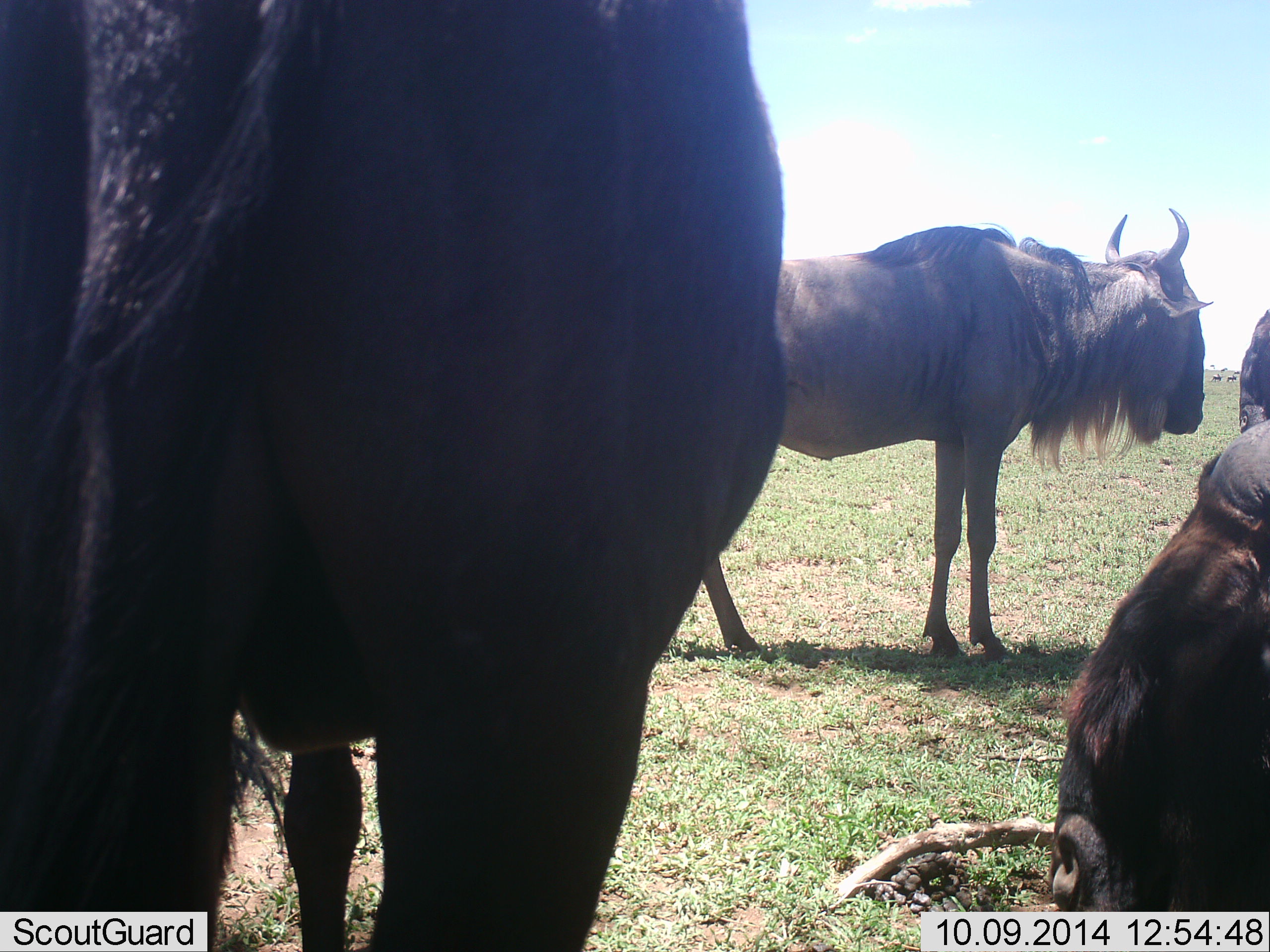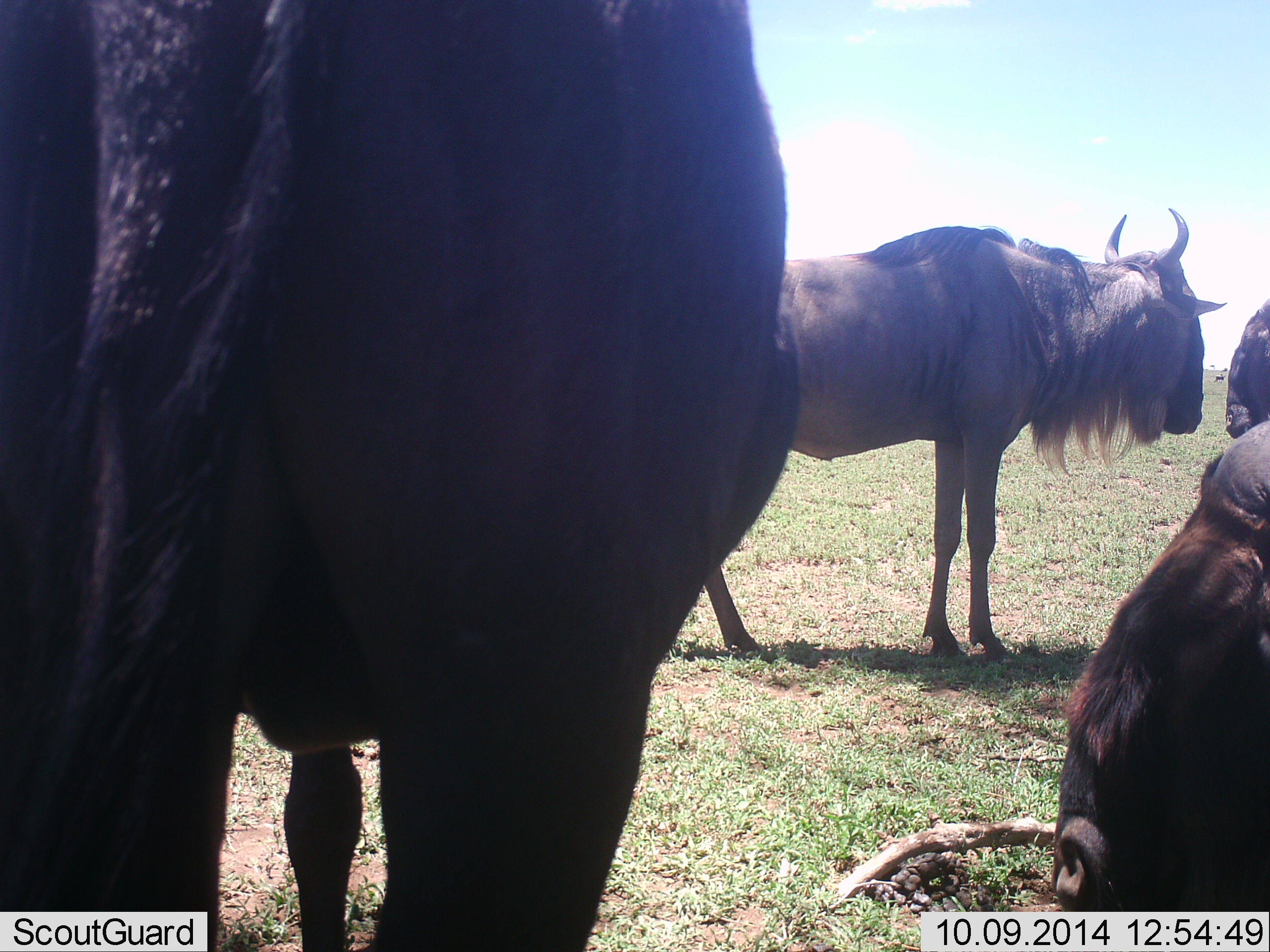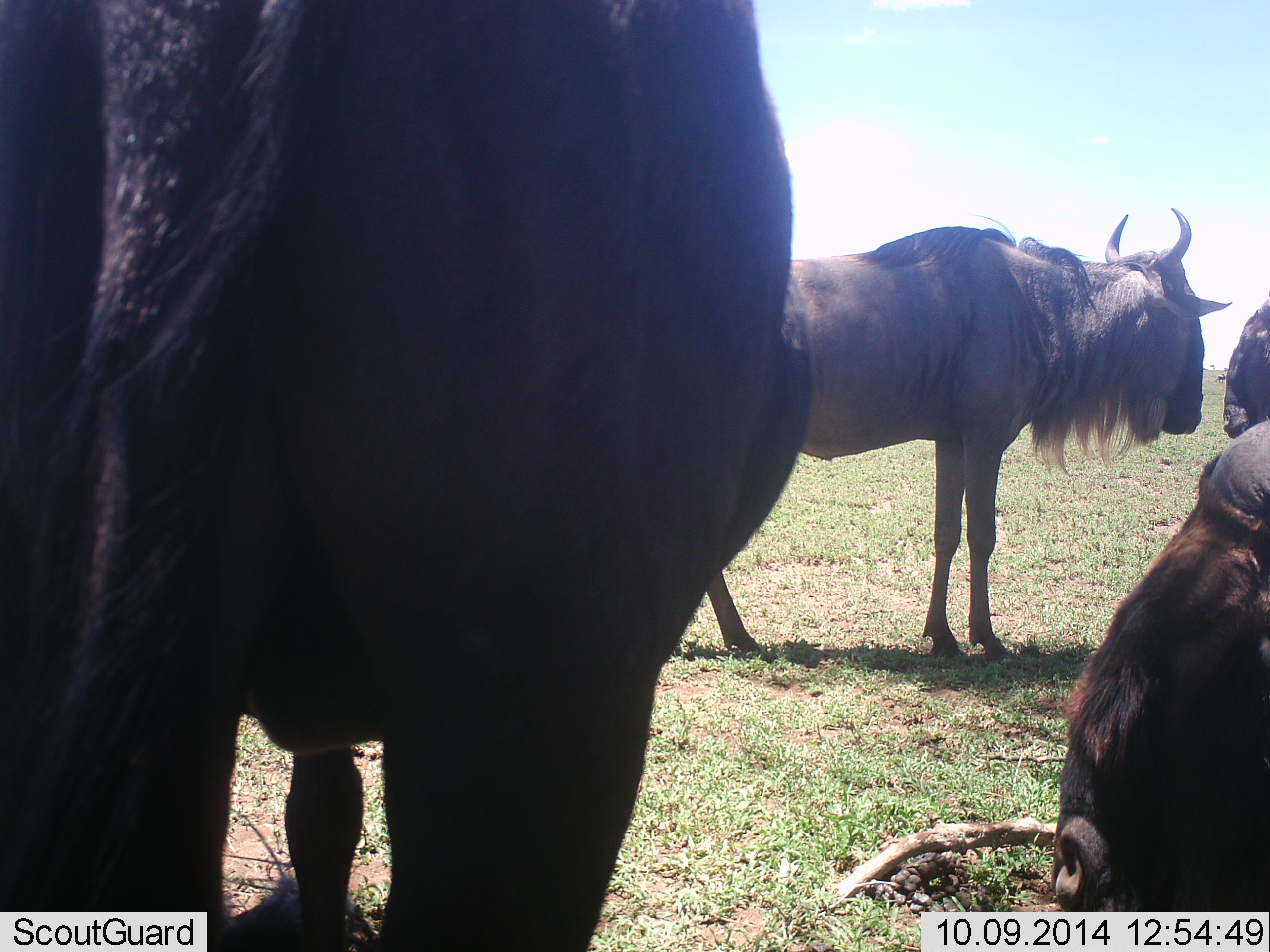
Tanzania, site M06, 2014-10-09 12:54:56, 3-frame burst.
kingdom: Animalia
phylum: Chordata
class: Mammalia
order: Artiodactyla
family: Bovidae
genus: Connochaetes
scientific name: Connochaetes taurinus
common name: blue wildebeest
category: wildebeest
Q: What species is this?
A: Wildebeest (blue wildebeest) (Connochaetes taurinus).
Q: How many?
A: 4.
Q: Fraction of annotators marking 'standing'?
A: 90%.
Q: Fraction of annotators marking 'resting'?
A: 60%.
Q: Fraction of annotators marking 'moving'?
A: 10%.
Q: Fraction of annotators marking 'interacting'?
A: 0%.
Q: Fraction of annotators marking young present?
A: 0%.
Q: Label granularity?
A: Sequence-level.